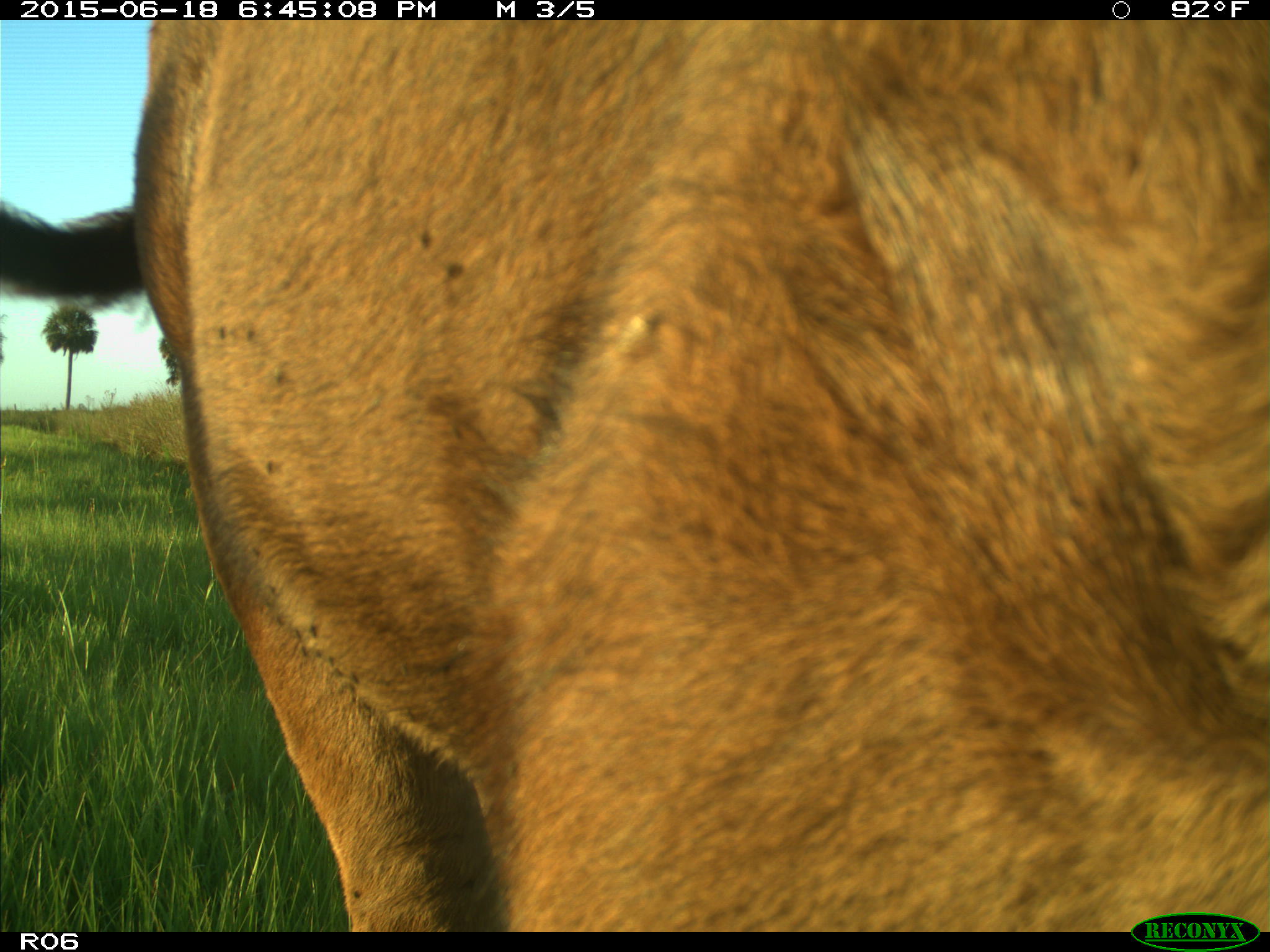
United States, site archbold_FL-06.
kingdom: Animalia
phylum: Chordata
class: Mammalia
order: Artiodactyla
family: Bovidae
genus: Bos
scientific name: Bos taurus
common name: domestic cow